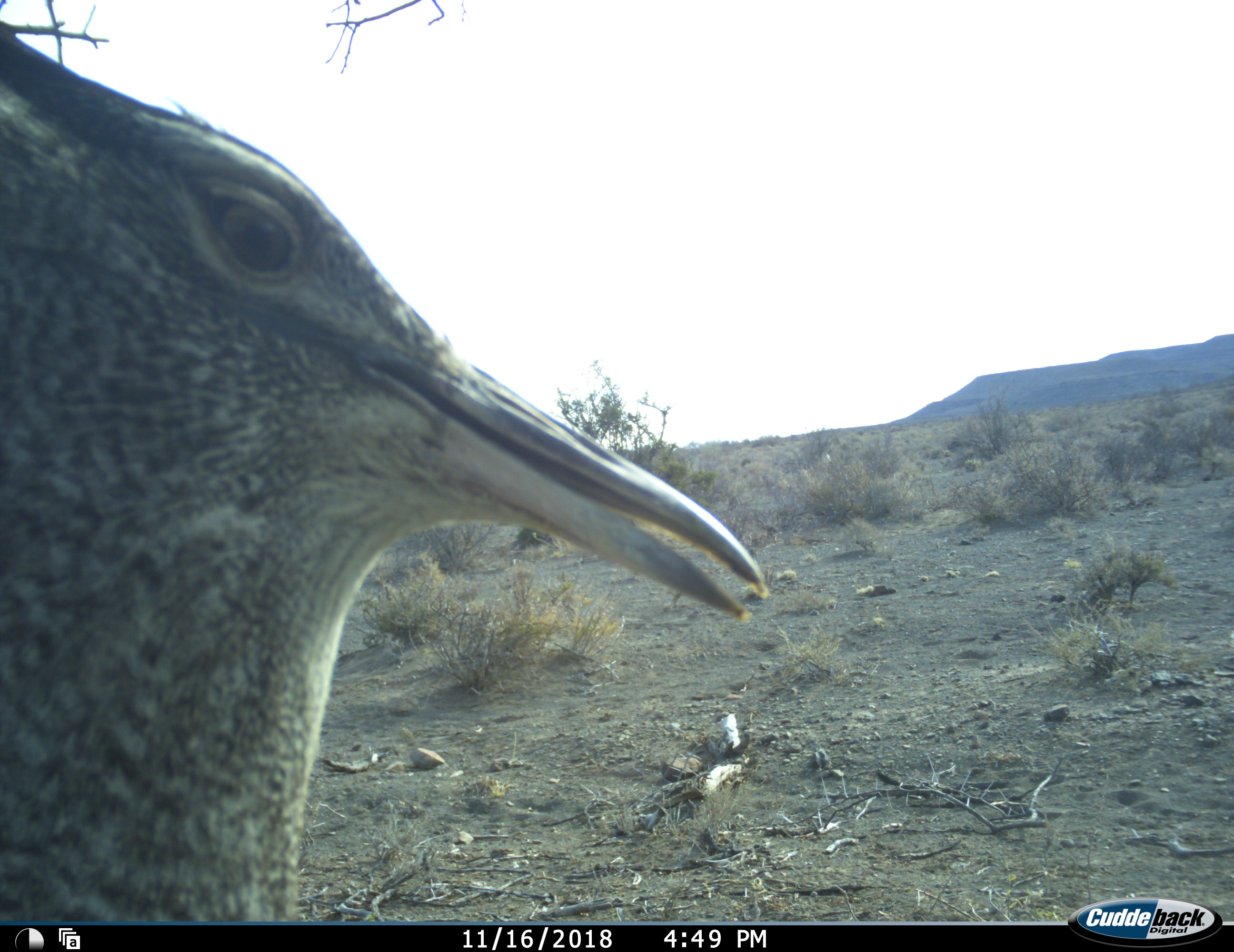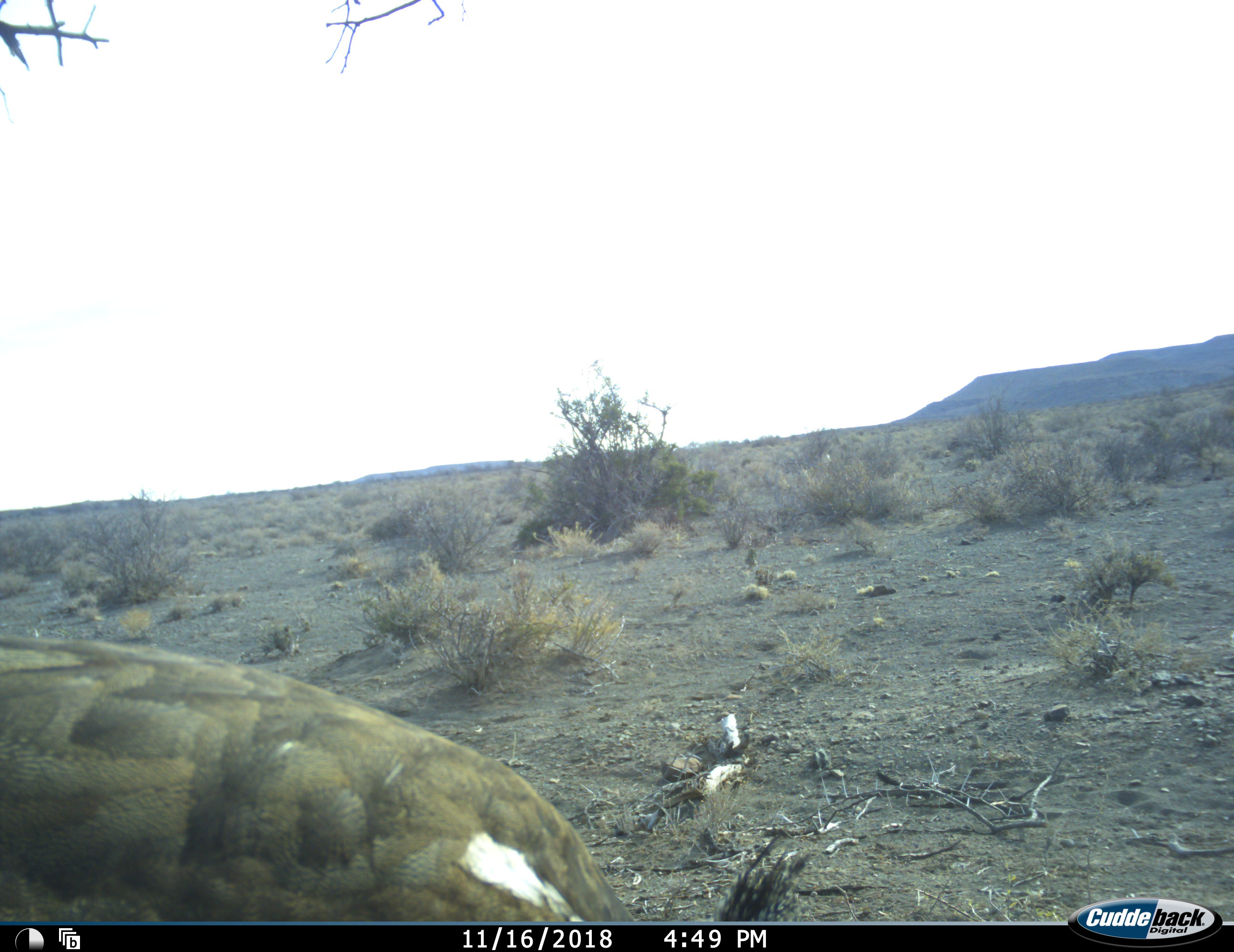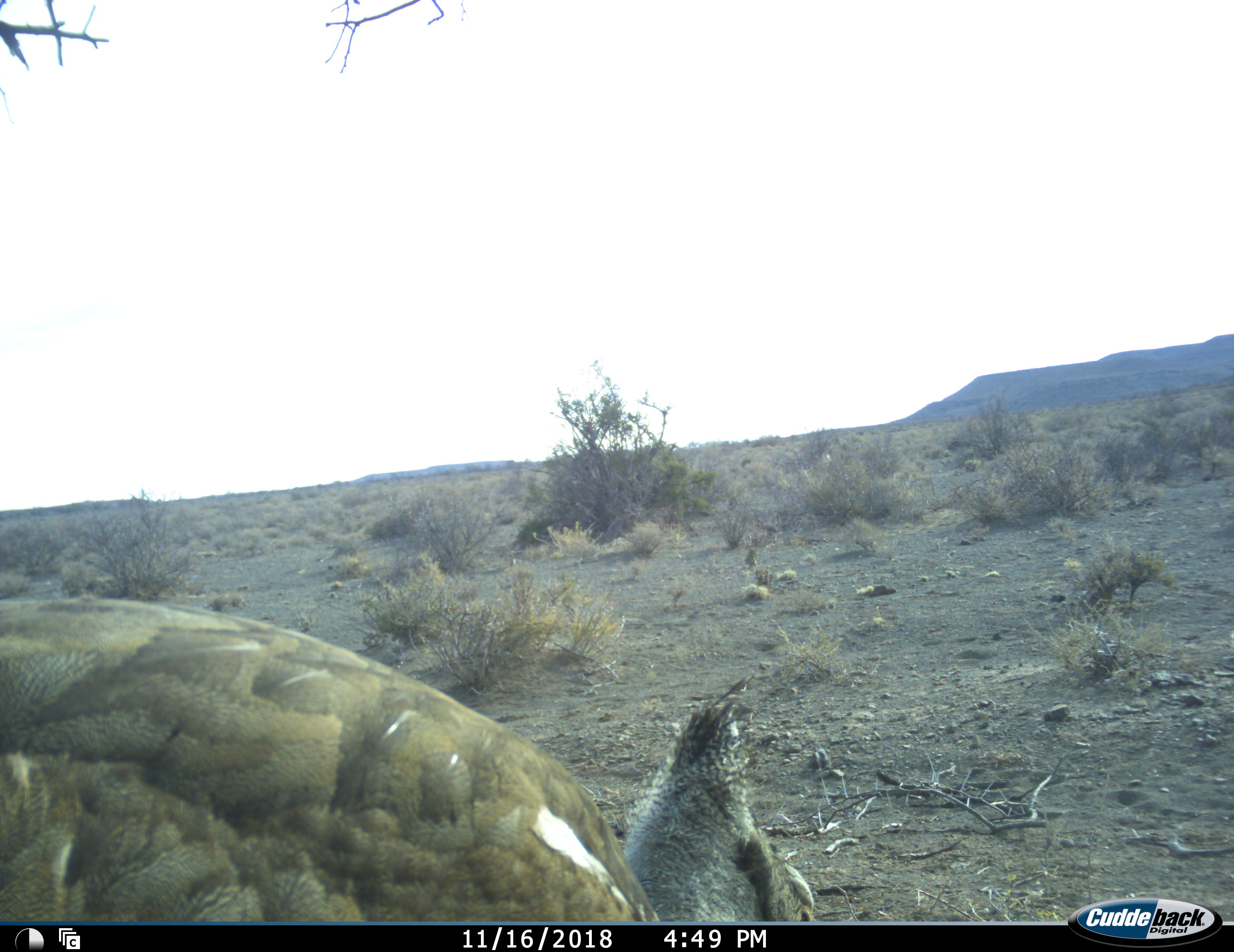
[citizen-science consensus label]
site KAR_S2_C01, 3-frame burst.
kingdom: Animalia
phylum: Chordata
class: Aves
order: Otidiformes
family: Otididae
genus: Ardeotis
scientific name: Ardeotis kori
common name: kori bustard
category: bustardkori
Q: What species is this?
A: Bustardkori (kori bustard) (Ardeotis kori).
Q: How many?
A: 1.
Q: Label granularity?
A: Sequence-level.